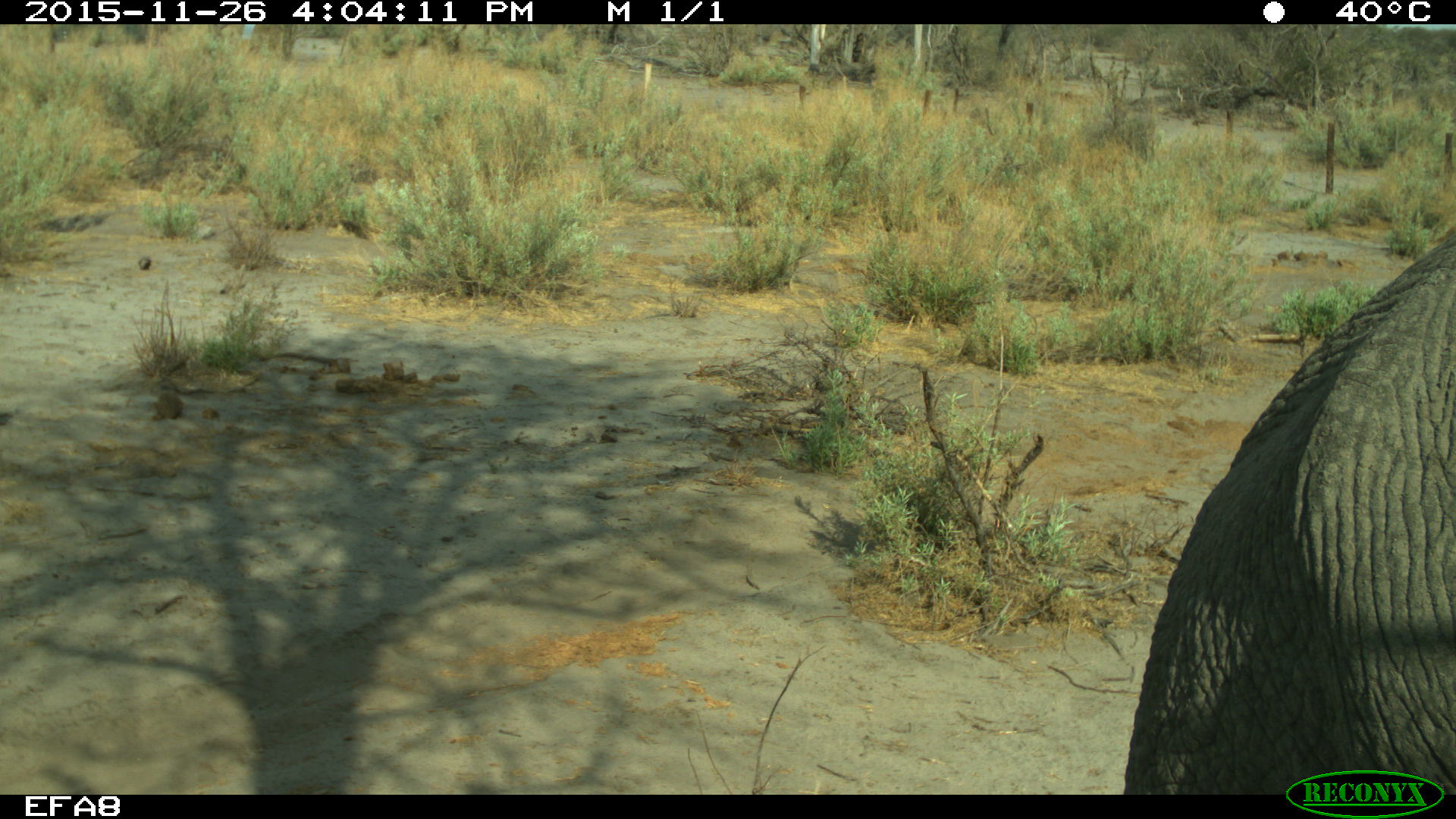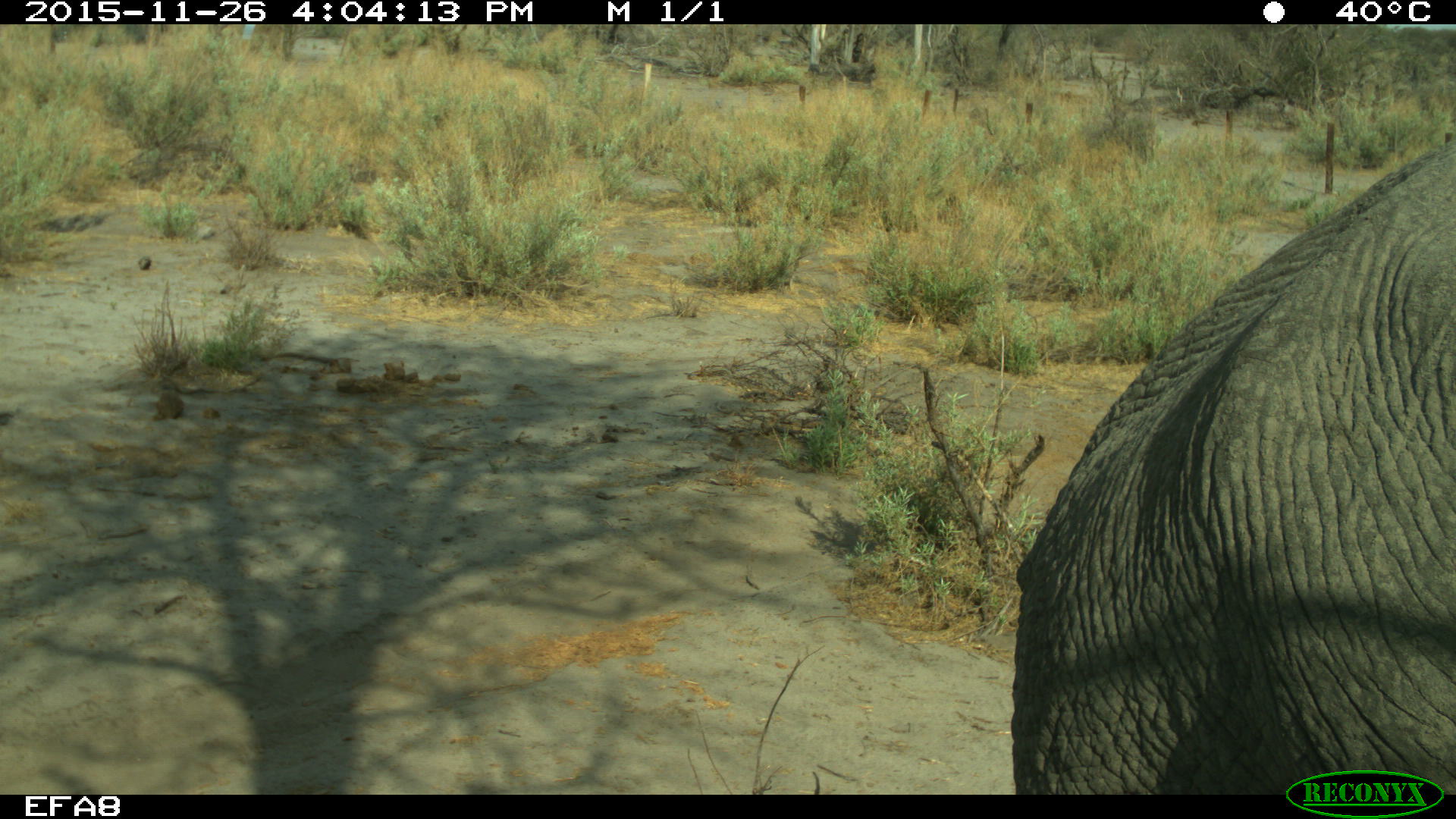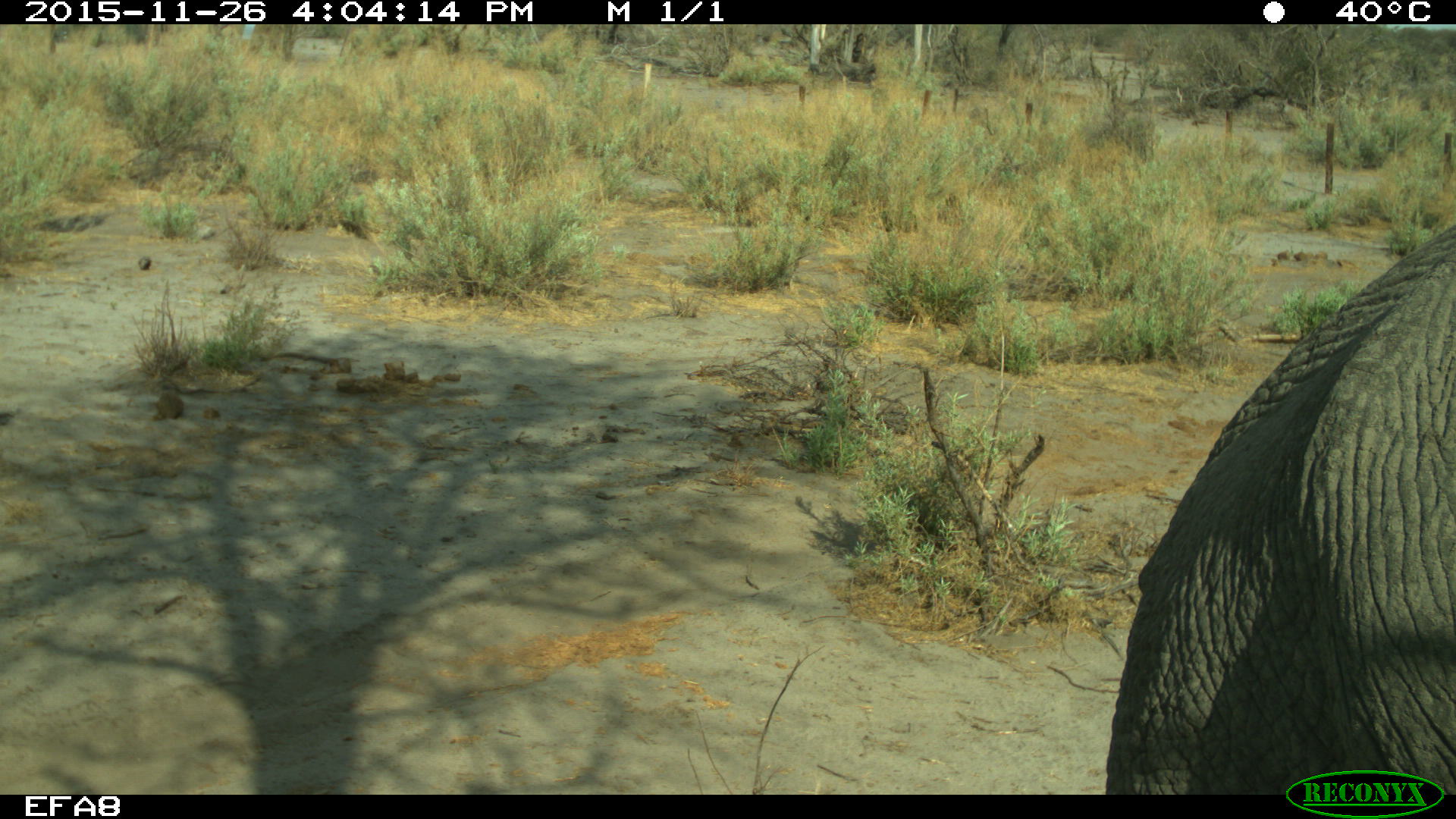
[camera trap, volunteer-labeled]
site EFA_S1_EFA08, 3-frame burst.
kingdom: Animalia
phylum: Chordata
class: Mammalia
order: Proboscidea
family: Elephantidae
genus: Loxodonta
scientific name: Loxodonta africana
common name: african bush elephant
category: elephant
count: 1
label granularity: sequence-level